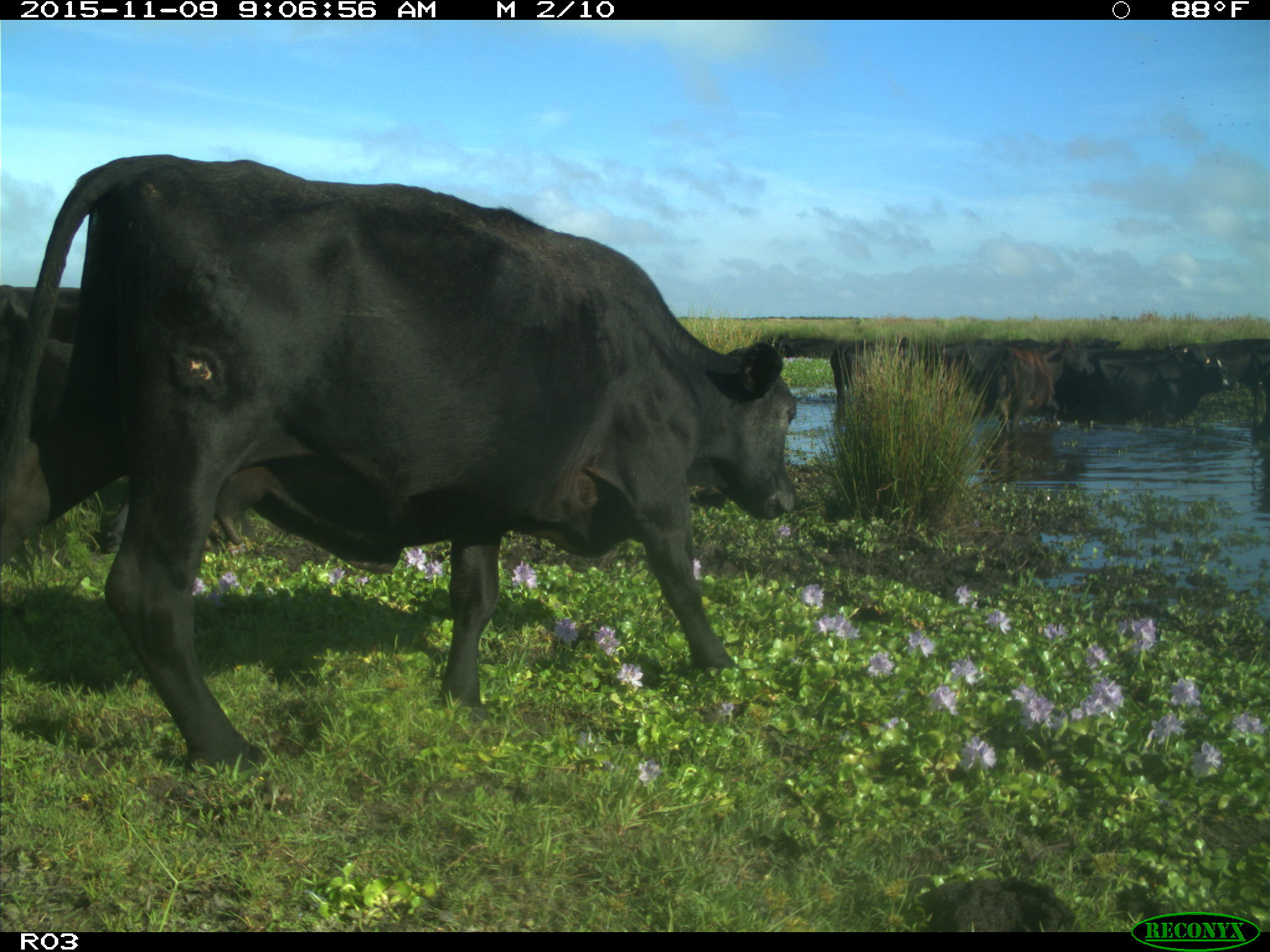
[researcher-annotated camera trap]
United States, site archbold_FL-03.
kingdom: Animalia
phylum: Chordata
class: Mammalia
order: Artiodactyla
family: Bovidae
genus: Bos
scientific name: Bos taurus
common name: domestic cow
Bos taurus (domestic cow).